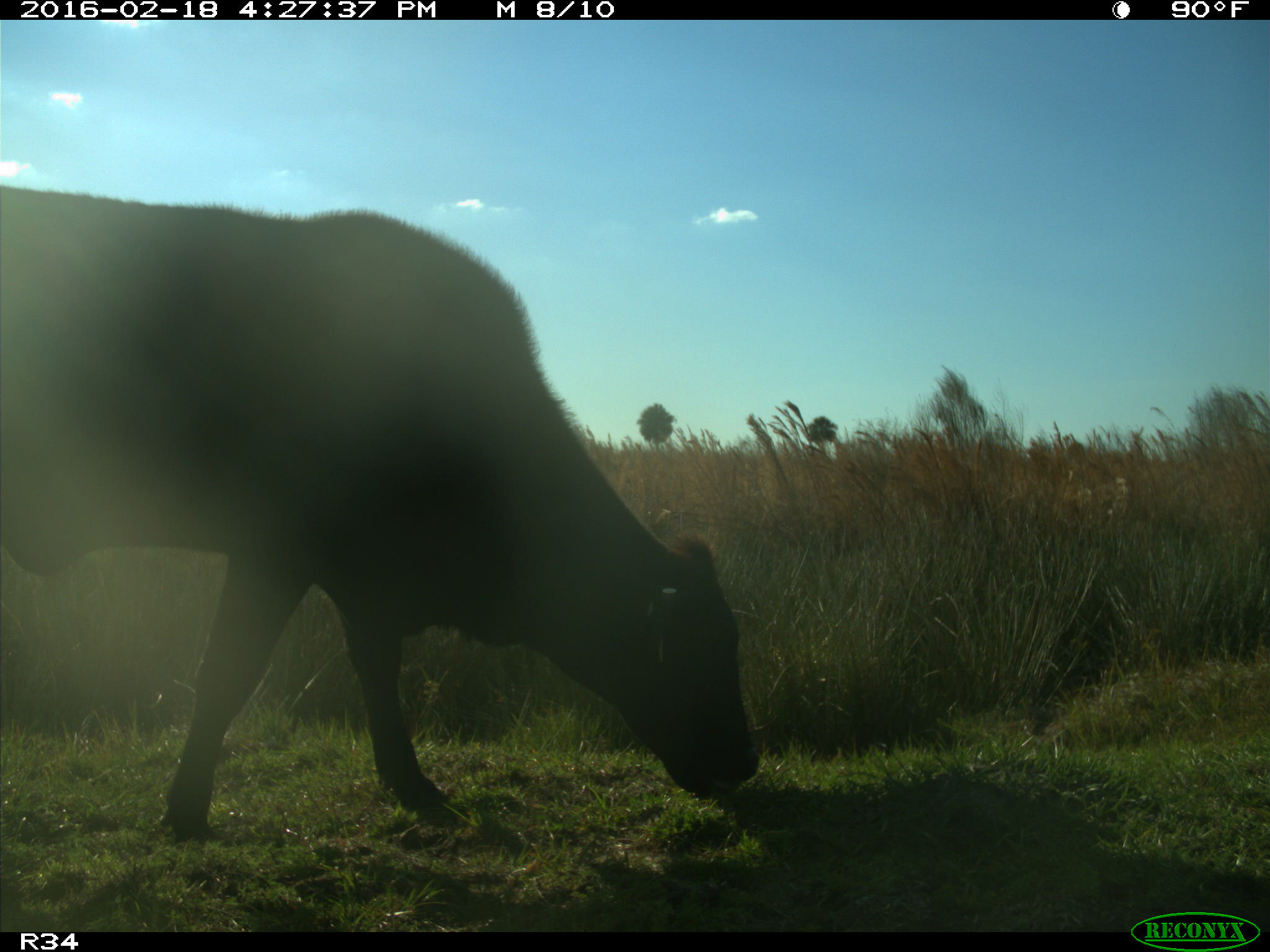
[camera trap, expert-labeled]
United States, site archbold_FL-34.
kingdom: Animalia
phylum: Chordata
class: Mammalia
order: Artiodactyla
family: Bovidae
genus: Bos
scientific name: Bos taurus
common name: domestic cow